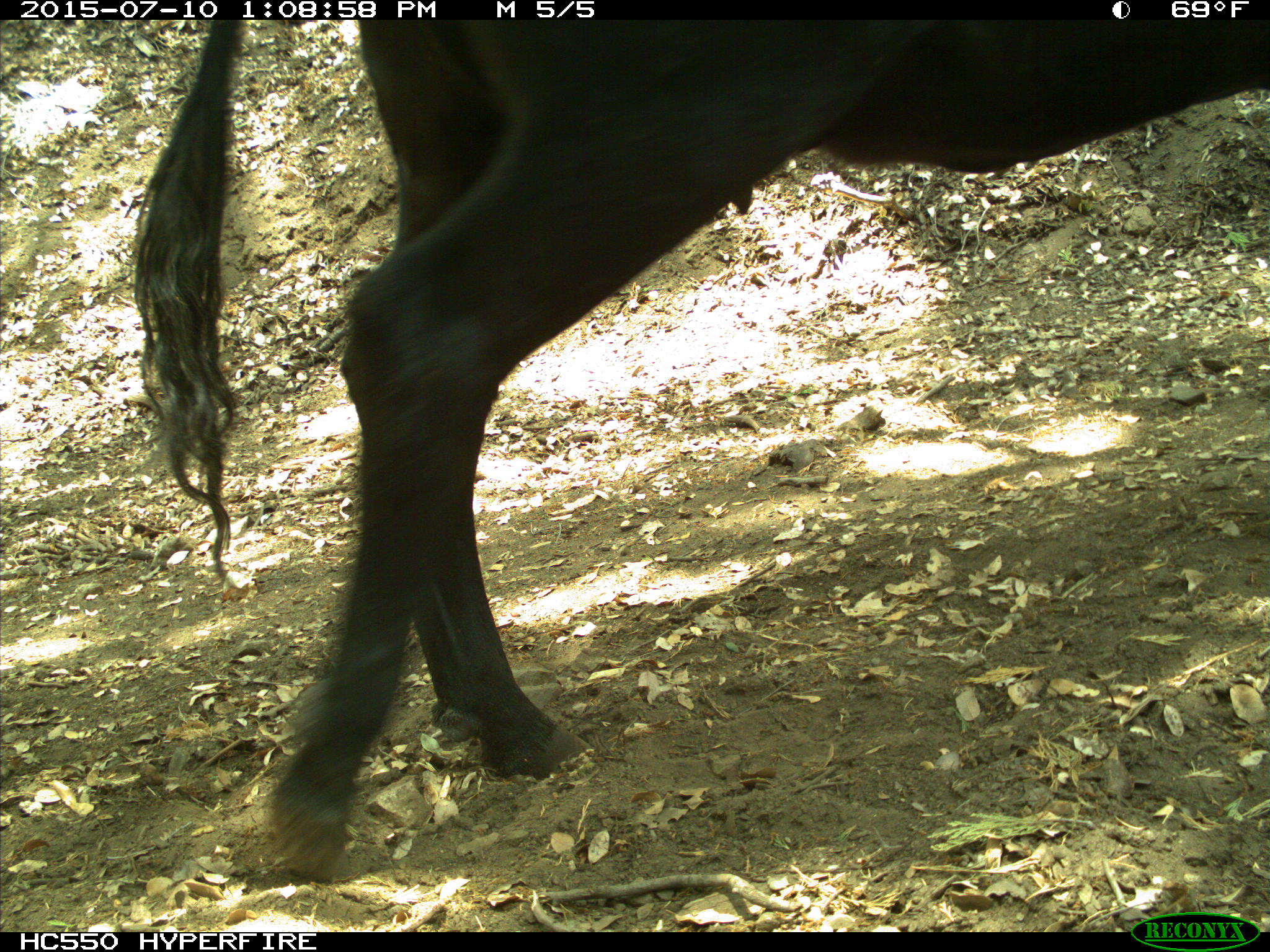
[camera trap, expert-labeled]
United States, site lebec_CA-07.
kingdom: Animalia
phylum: Chordata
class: Mammalia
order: Artiodactyla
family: Bovidae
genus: Bos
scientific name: Bos taurus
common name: domestic cow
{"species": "Bos taurus (domestic cow)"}